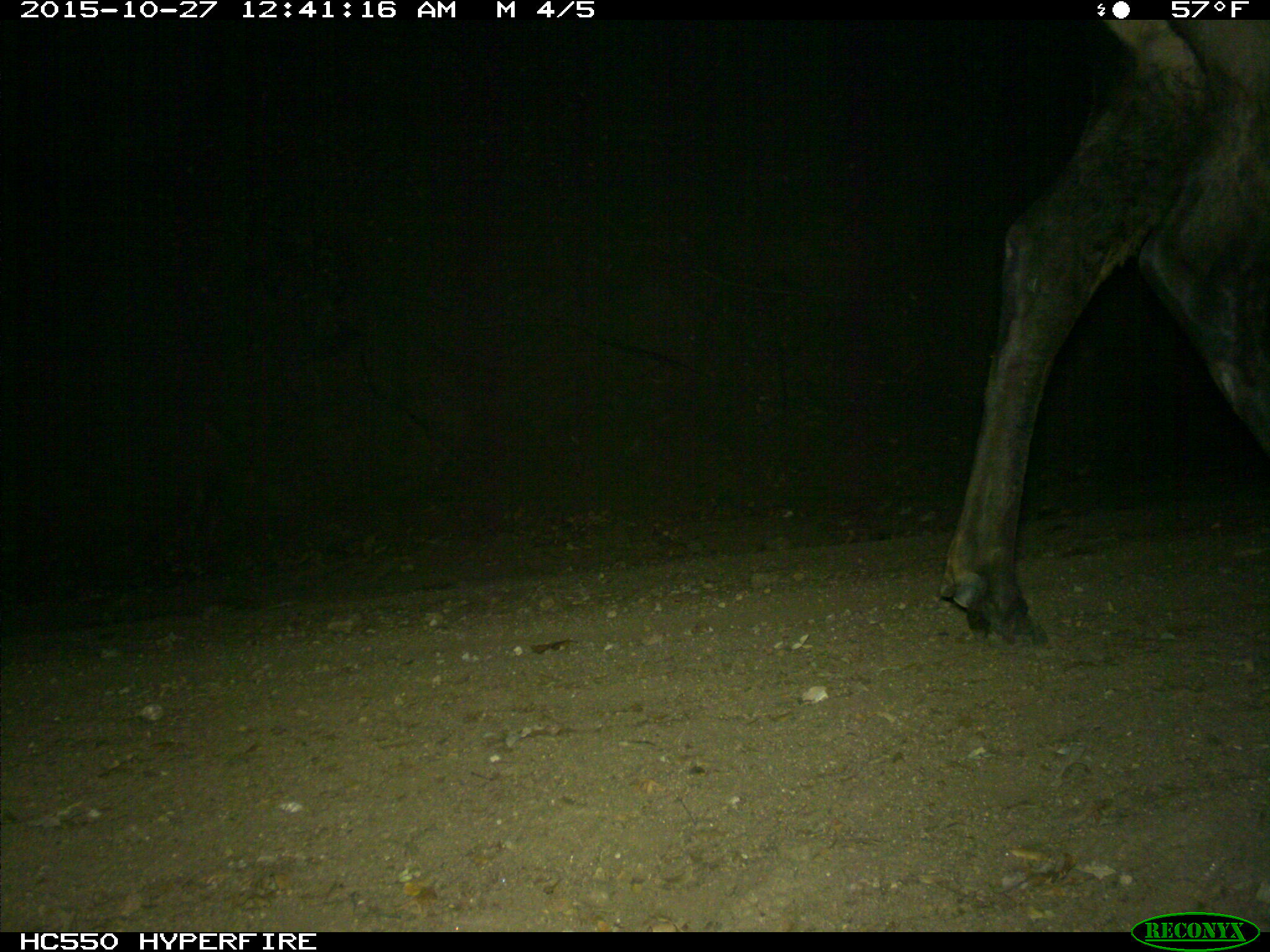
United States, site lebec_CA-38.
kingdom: Animalia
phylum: Chordata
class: Mammalia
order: Artiodactyla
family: Cervidae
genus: Cervus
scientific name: Cervus canadensis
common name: elk